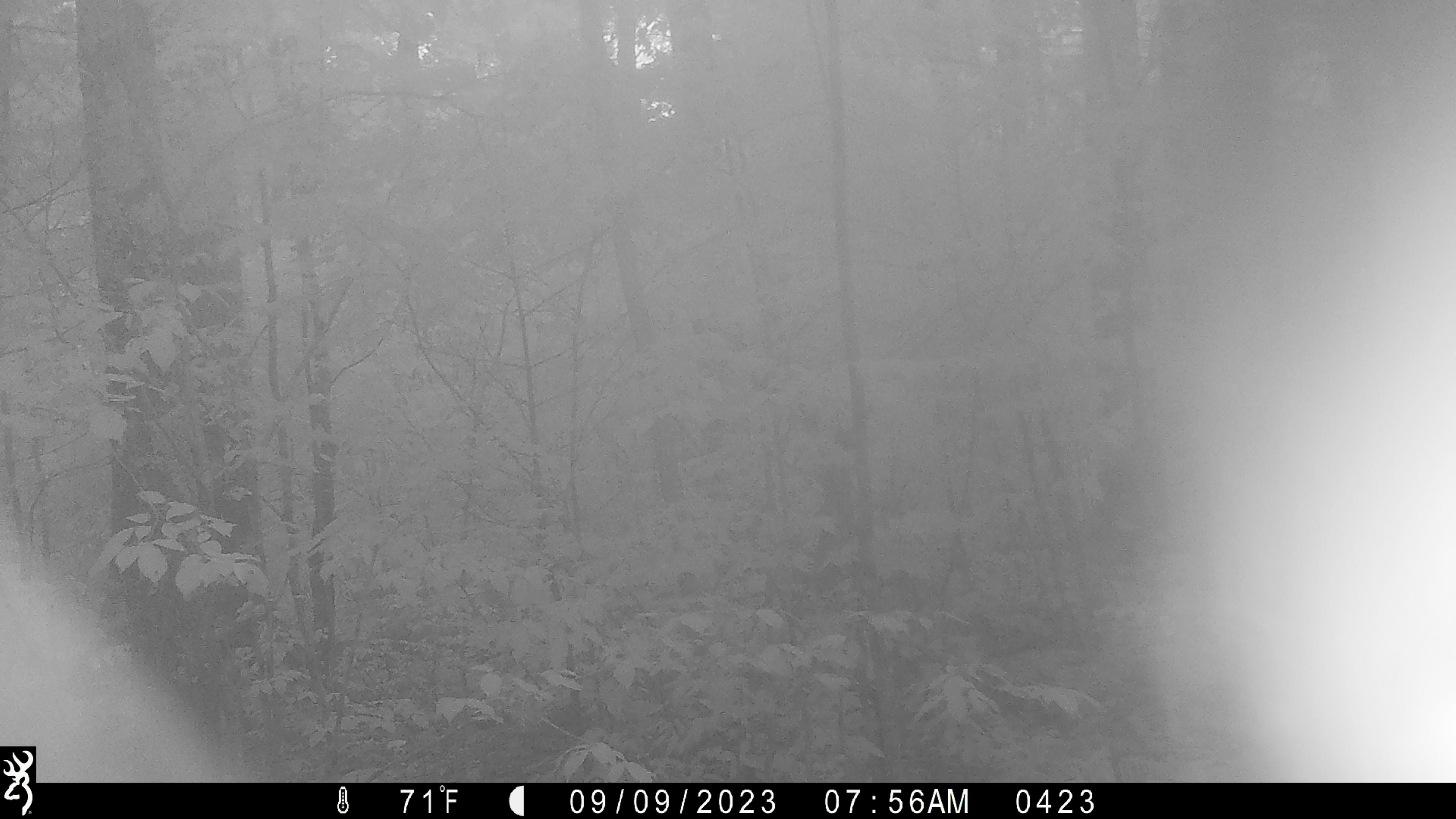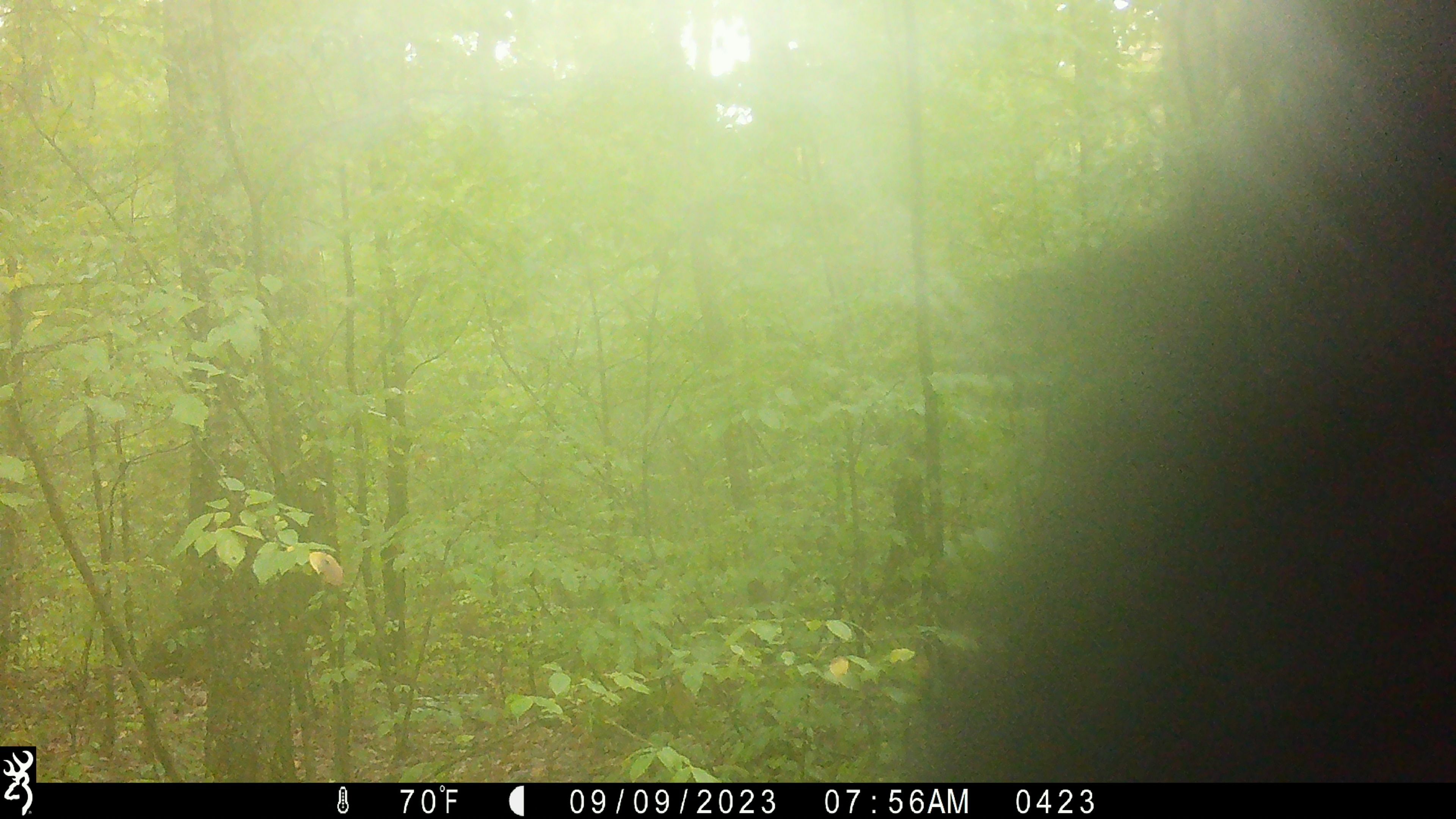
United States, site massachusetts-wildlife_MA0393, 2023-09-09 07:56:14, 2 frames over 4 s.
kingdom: Animalia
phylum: Chordata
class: Mammalia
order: Carnivora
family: Ursidae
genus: Ursus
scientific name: Ursus americanus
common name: black bear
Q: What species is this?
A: Black bear (Ursus americanus).